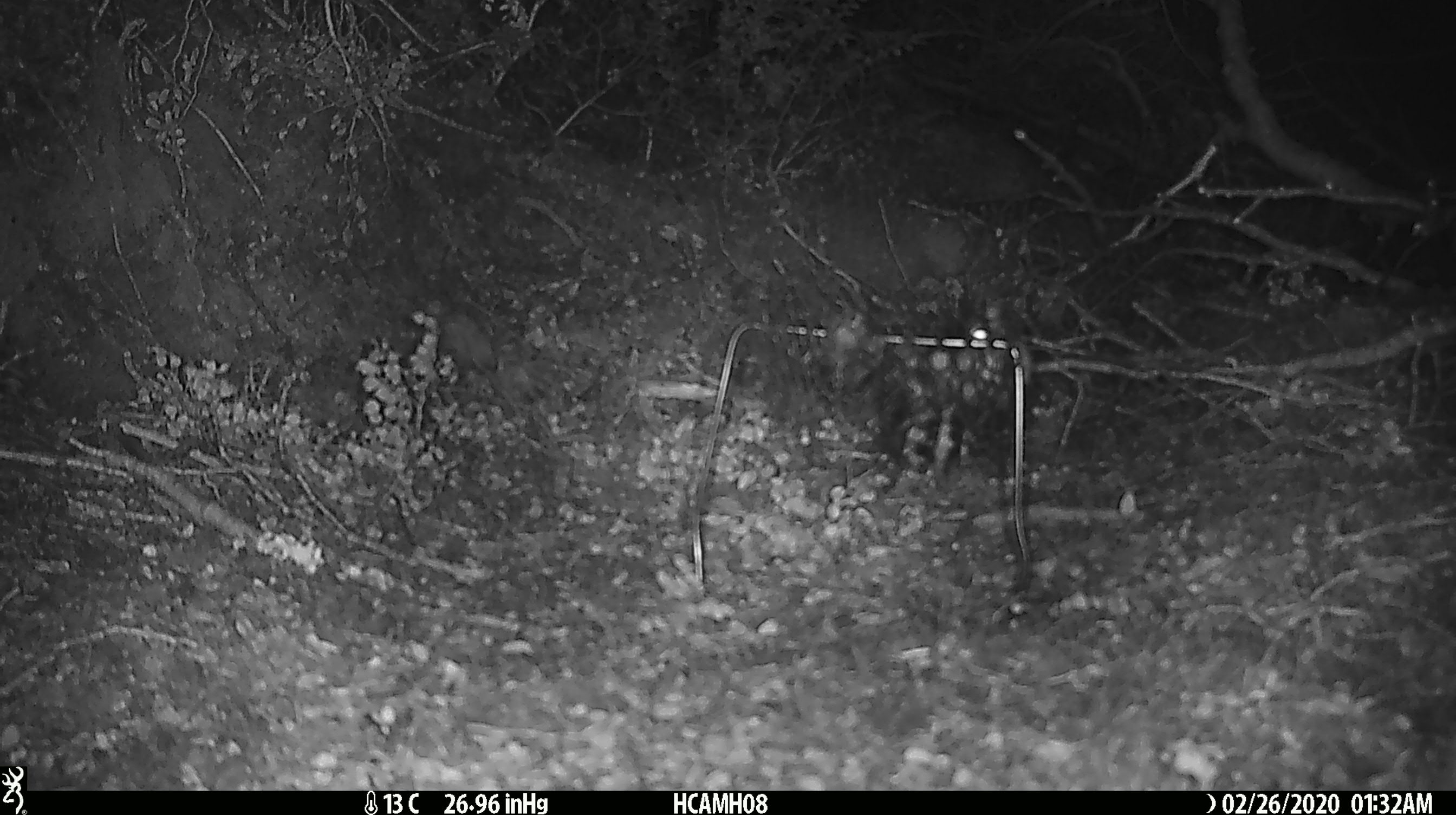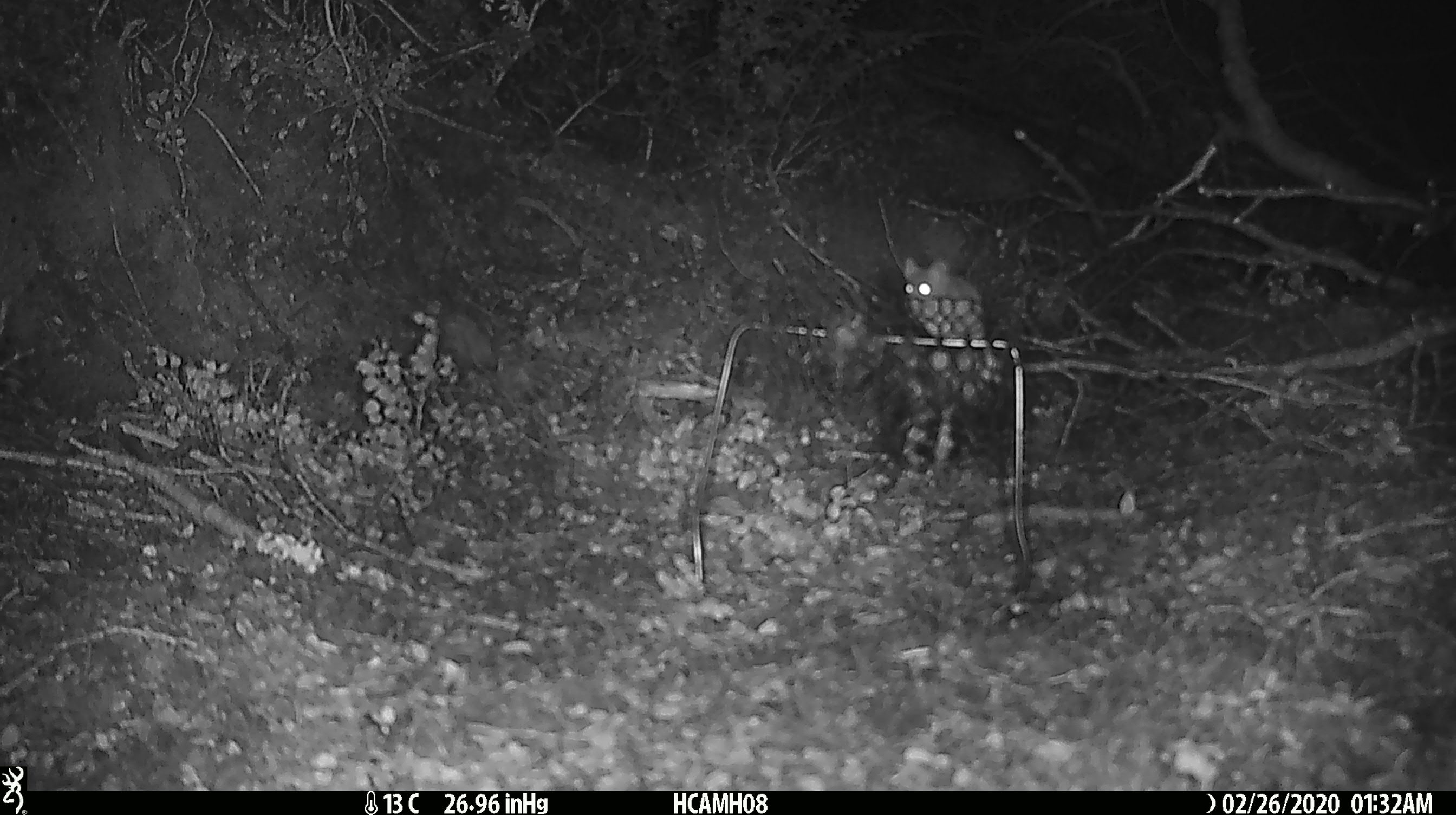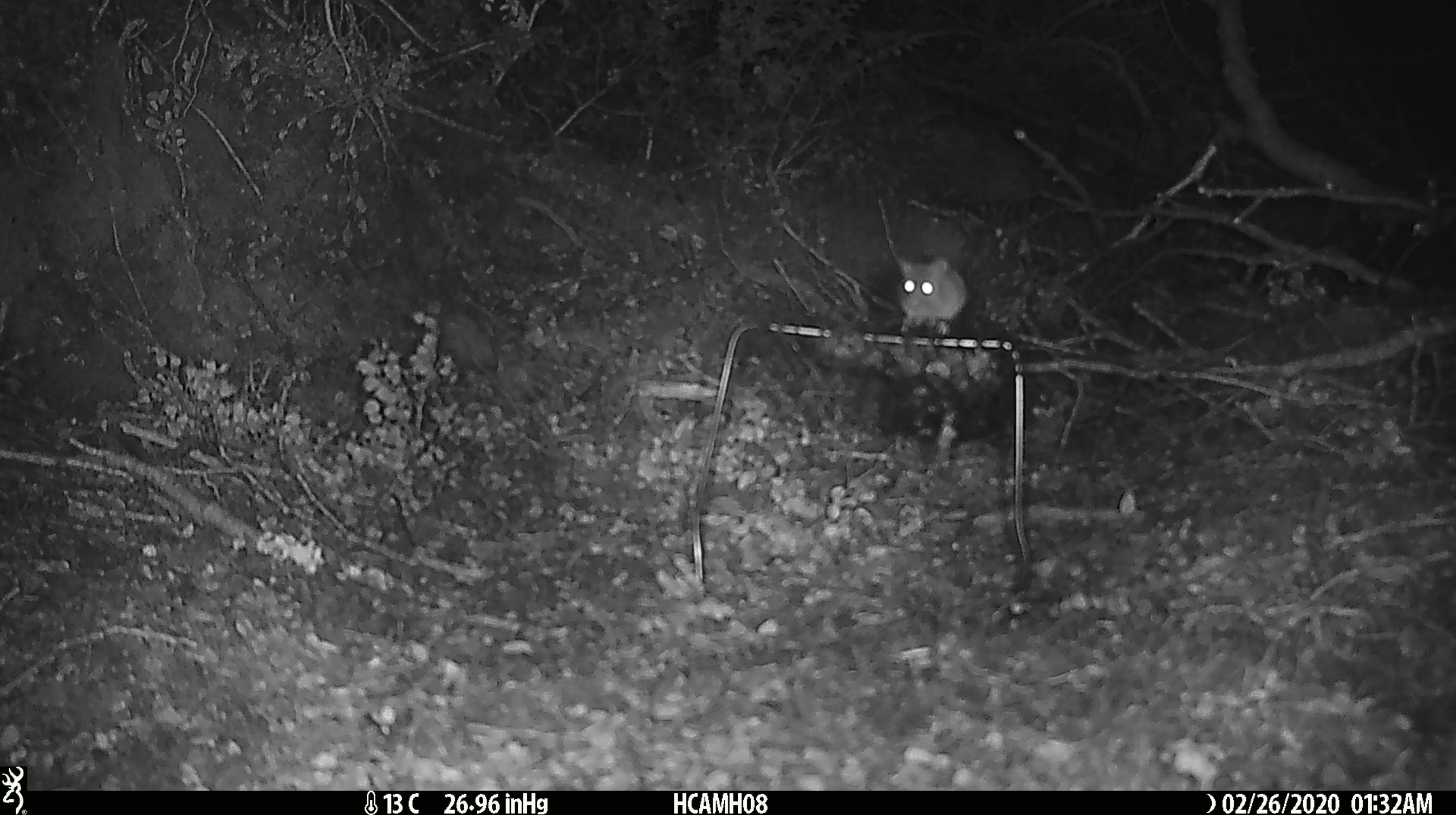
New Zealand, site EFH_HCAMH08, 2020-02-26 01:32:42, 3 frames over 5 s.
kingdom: Animalia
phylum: Chordata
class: Mammalia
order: Rodentia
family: Muridae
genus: Mus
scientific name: Mus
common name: mouse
Mouse (Mus).